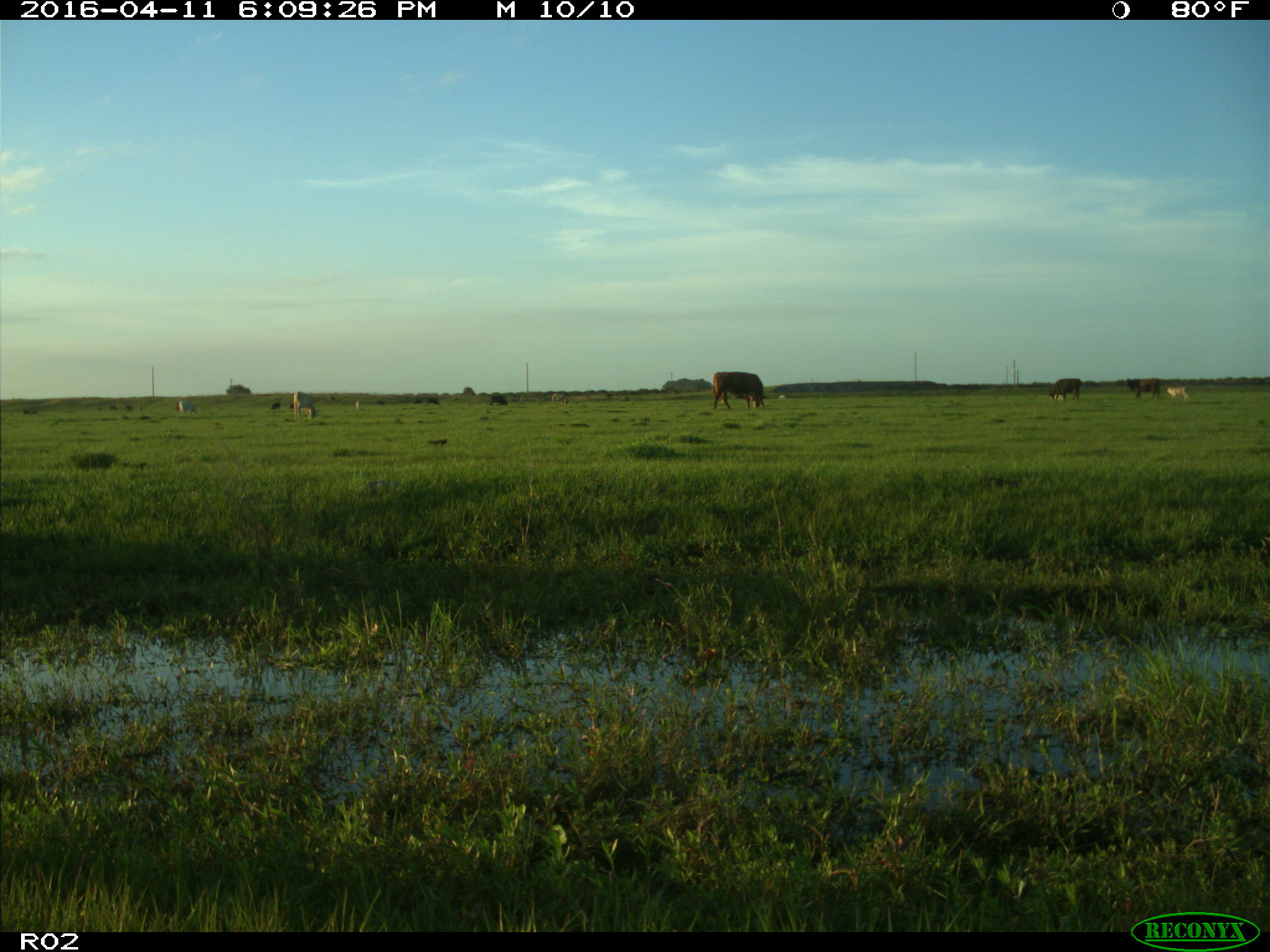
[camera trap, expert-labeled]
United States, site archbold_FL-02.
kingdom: Animalia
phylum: Chordata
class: Mammalia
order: Artiodactyla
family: Bovidae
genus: Bos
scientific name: Bos taurus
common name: domestic cow